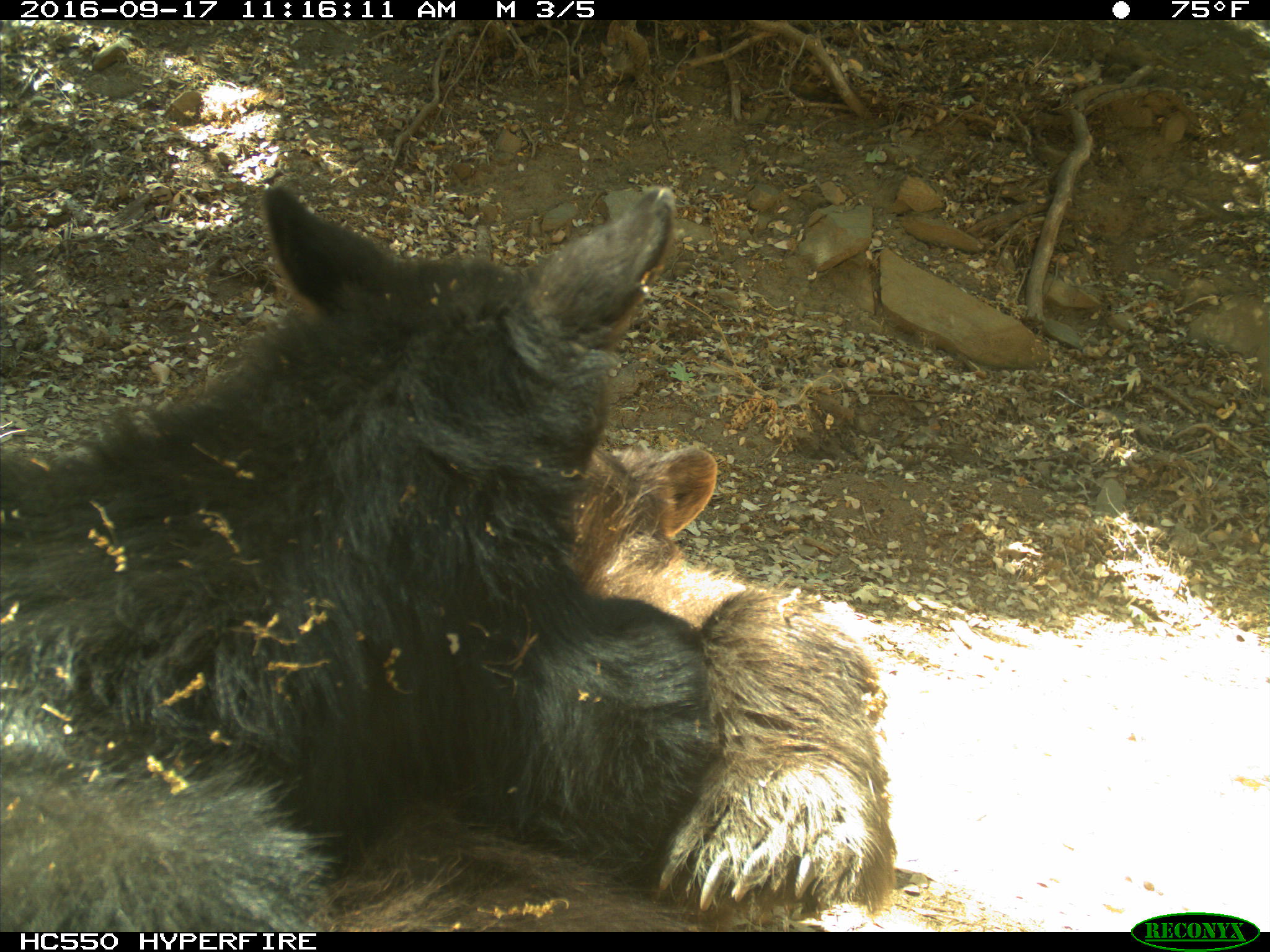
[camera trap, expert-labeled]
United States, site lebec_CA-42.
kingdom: Animalia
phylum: Chordata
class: Mammalia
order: Carnivora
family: Ursidae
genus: Ursus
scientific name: Ursus americanus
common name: american black bear